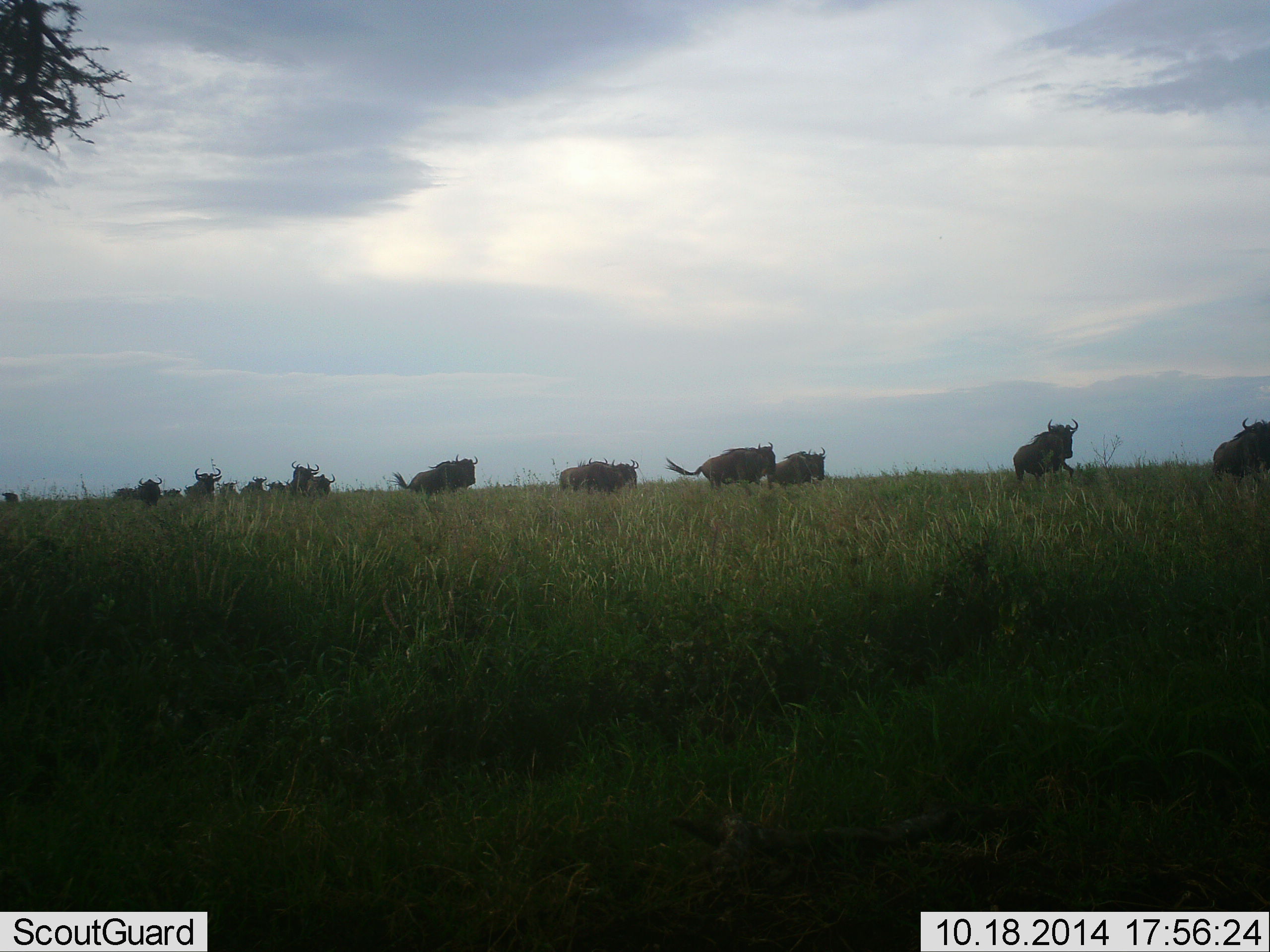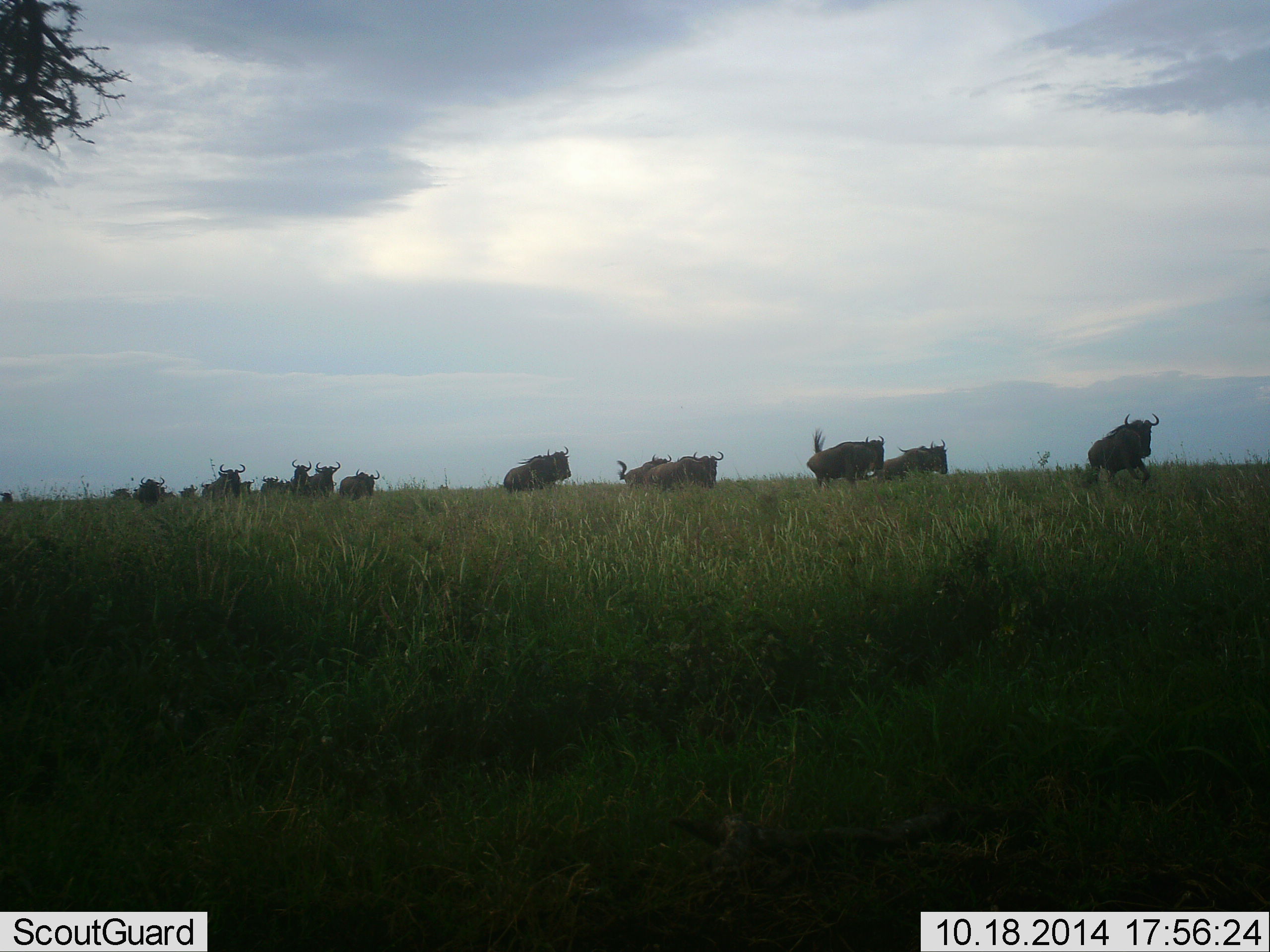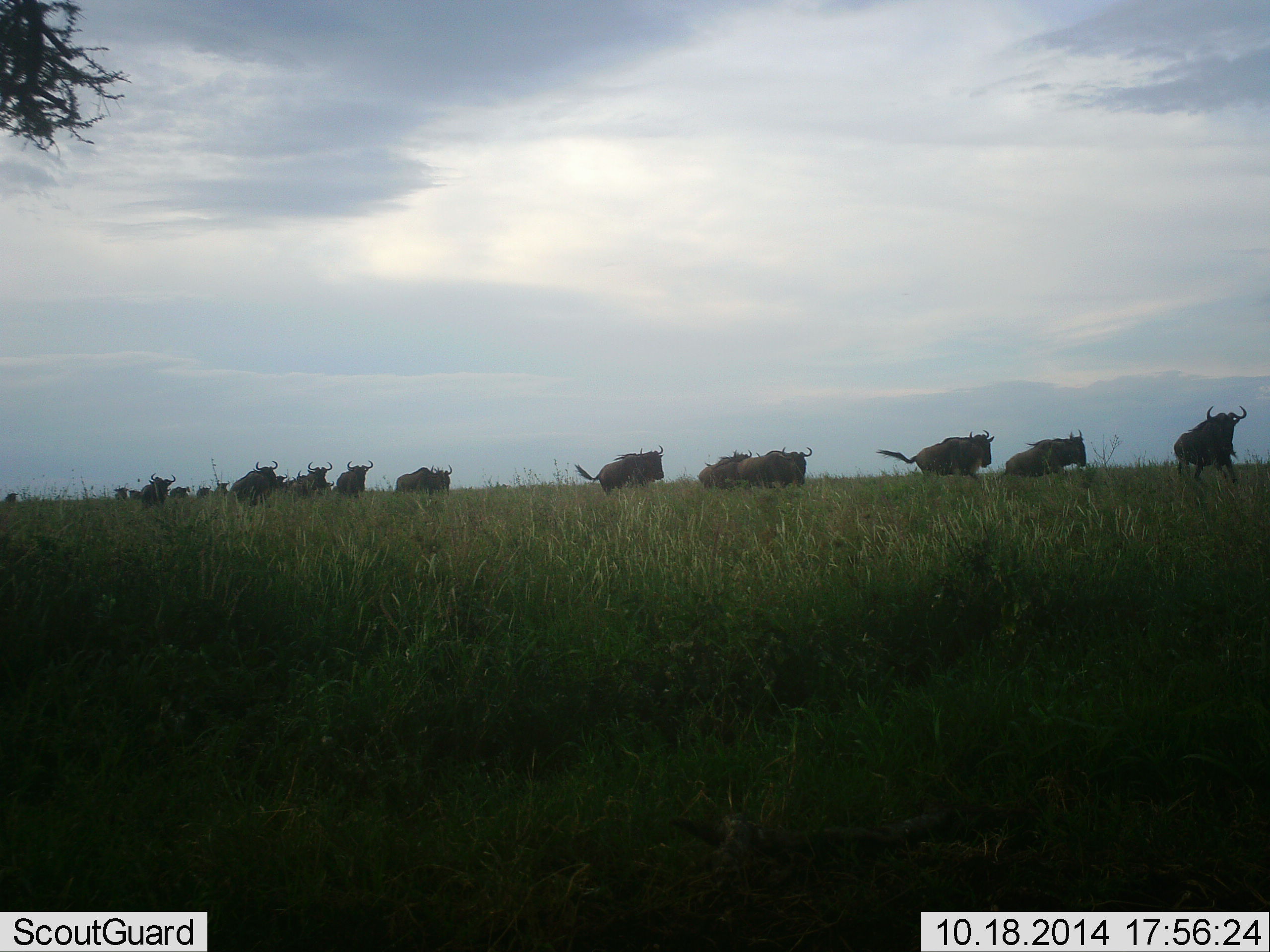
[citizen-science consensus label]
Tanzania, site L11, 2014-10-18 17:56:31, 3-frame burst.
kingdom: Animalia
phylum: Chordata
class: Mammalia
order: Artiodactyla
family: Bovidae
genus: Connochaetes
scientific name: Connochaetes taurinus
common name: blue wildebeest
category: wildebeest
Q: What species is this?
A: Wildebeest (blue wildebeest) (Connochaetes taurinus).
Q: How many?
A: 11-50.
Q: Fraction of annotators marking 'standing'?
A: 0%.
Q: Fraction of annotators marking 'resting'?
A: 0%.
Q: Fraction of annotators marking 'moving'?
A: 100%.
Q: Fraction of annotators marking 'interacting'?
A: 0%.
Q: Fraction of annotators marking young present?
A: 0%.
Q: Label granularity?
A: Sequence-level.